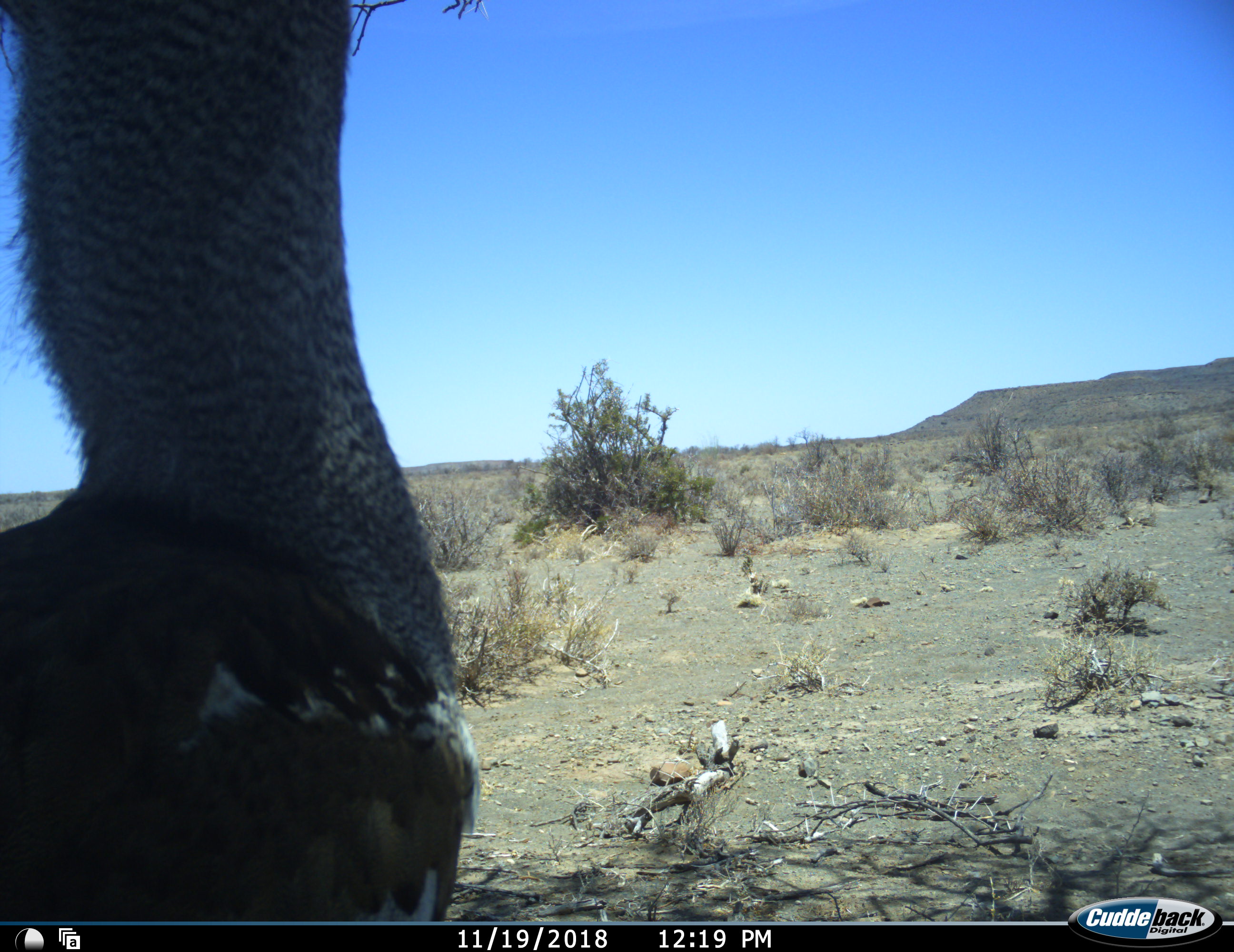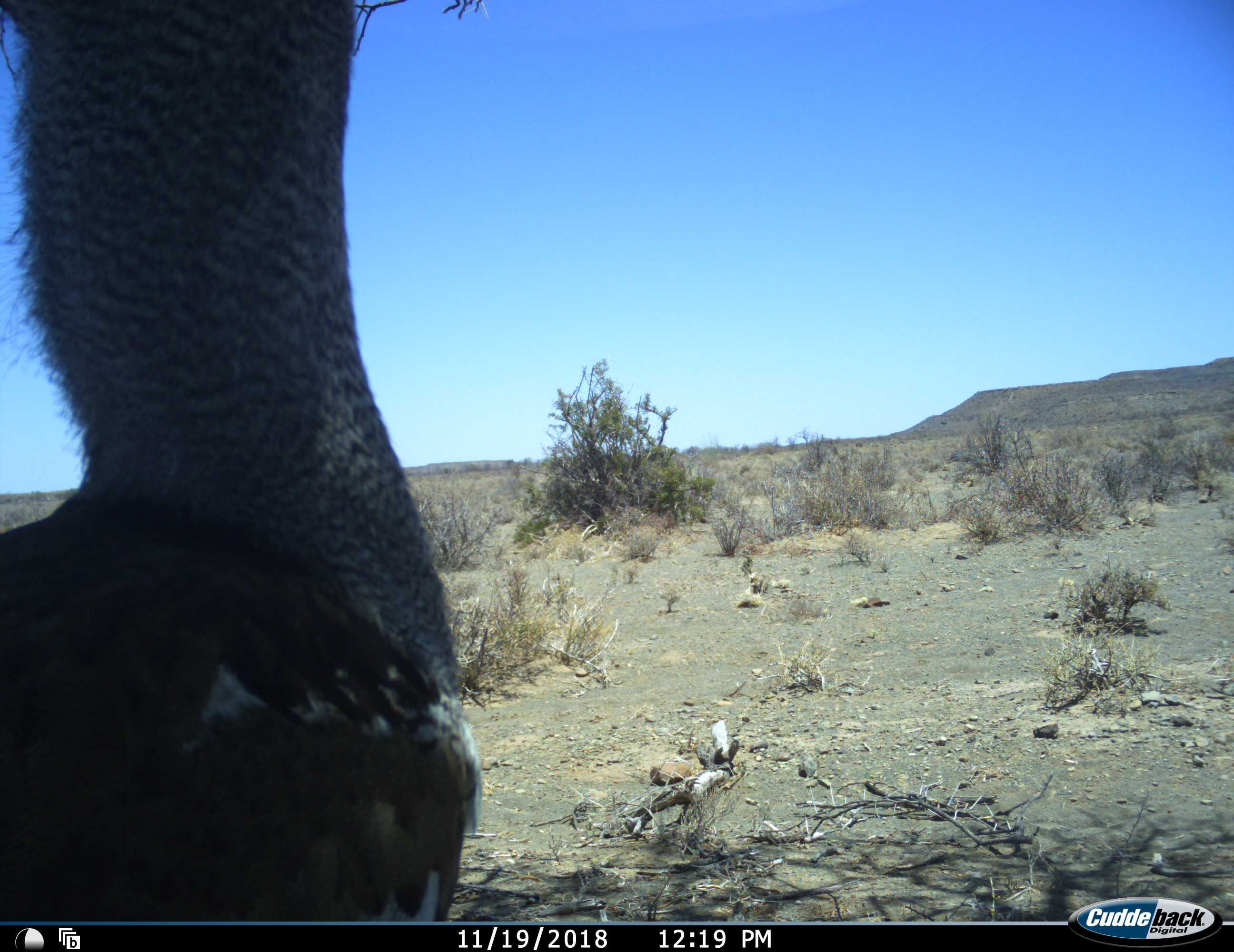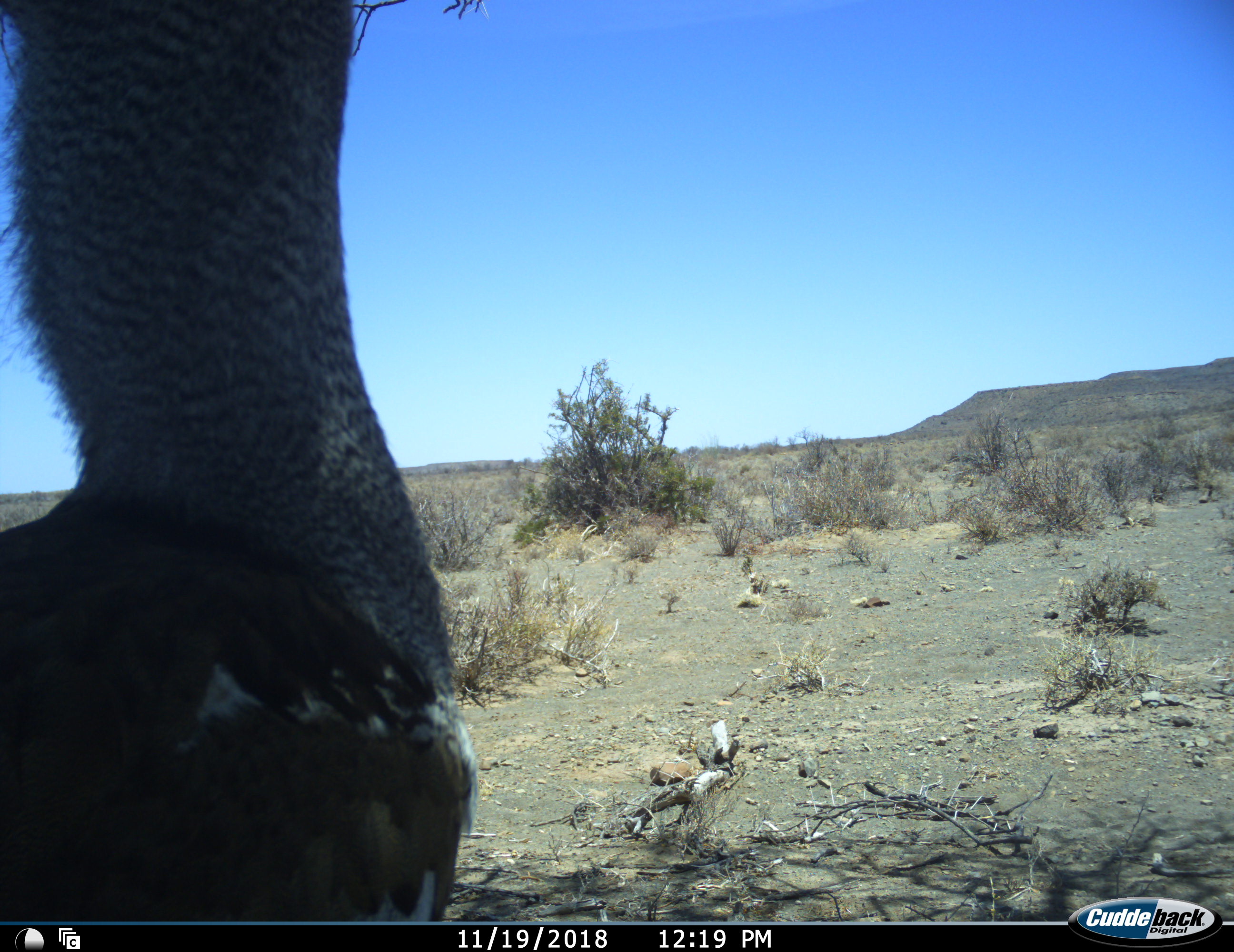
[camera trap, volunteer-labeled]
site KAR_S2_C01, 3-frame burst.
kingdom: Animalia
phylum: Chordata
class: Aves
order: Otidiformes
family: Otididae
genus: Ardeotis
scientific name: Ardeotis kori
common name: kori bustard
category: bustardkori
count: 1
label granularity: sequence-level